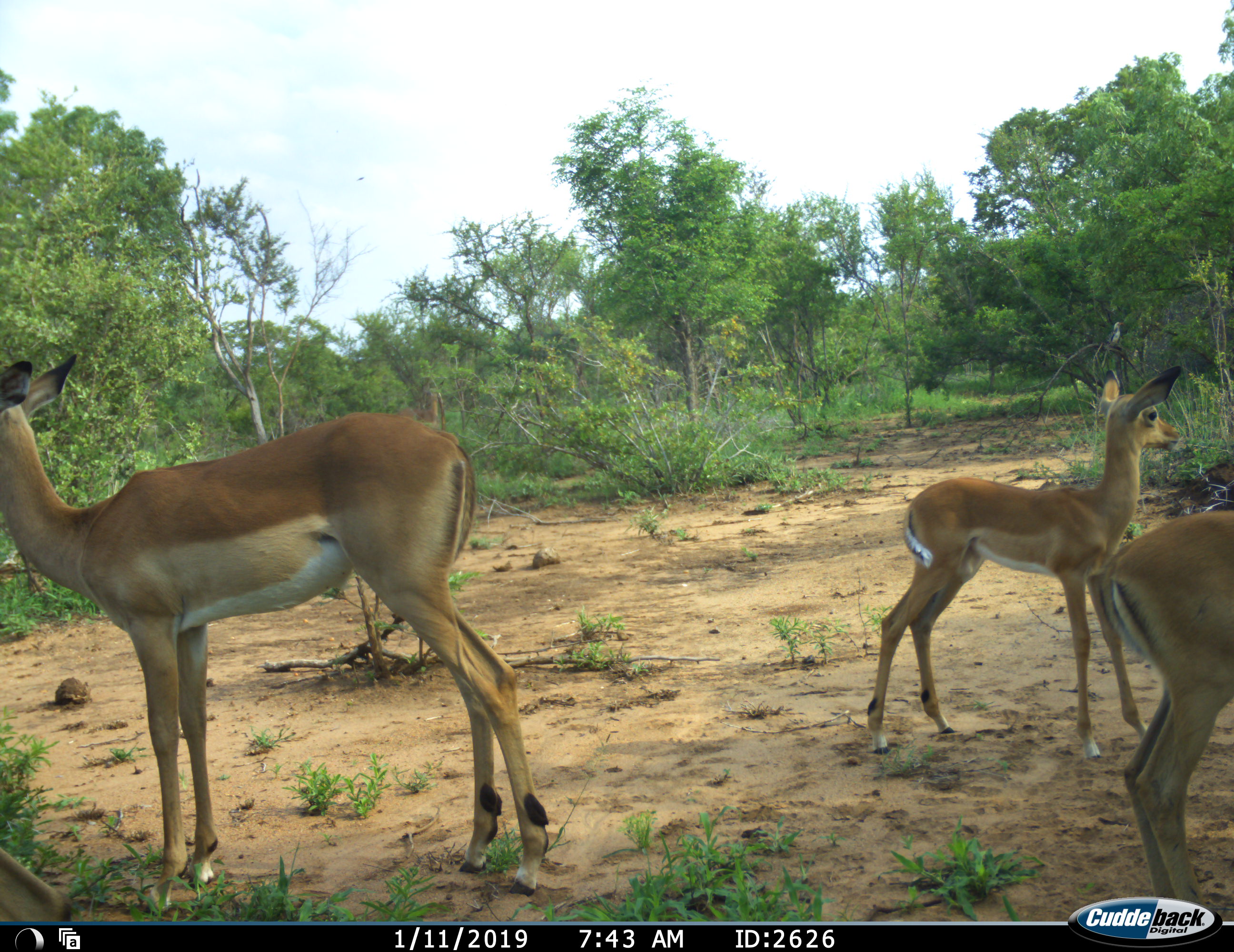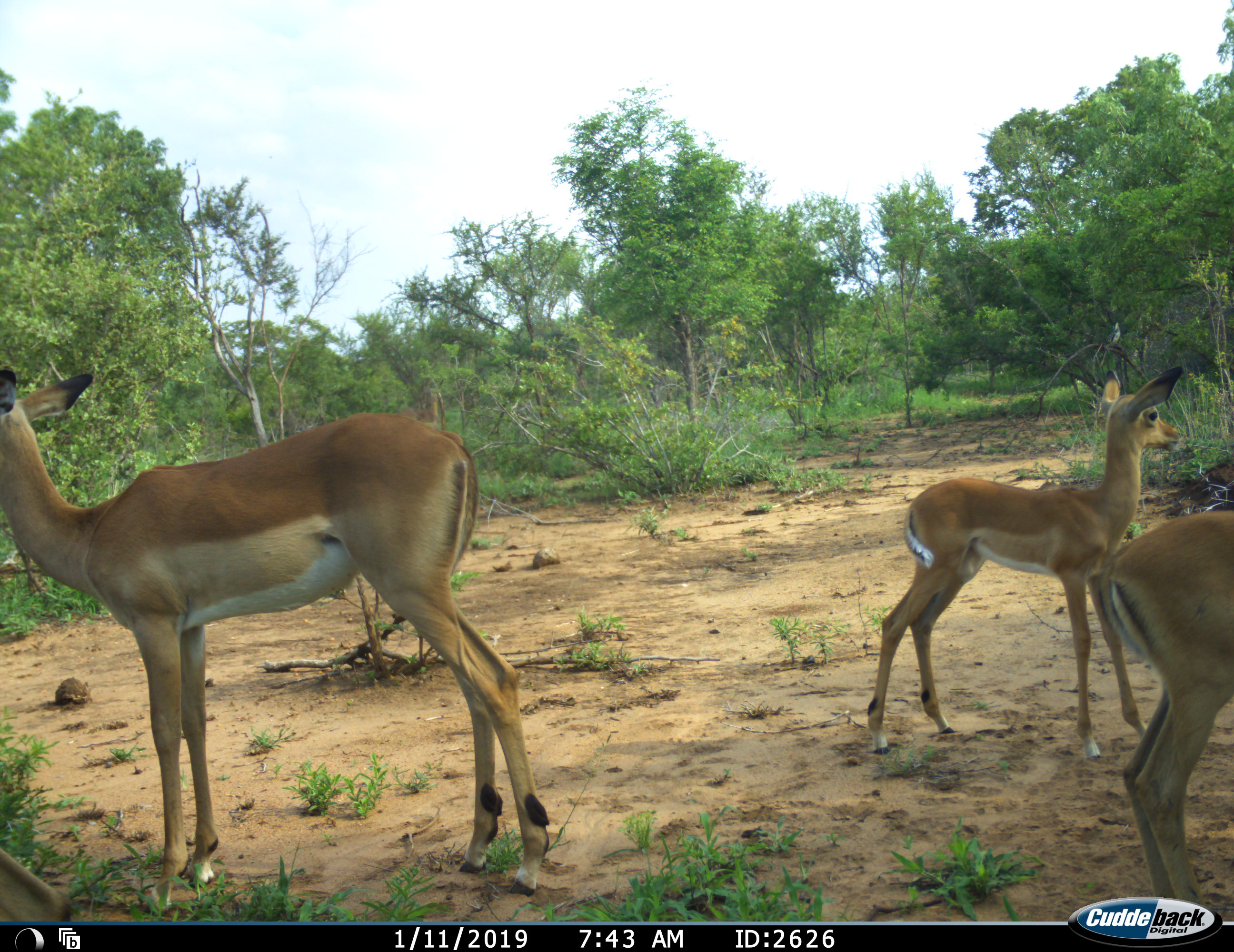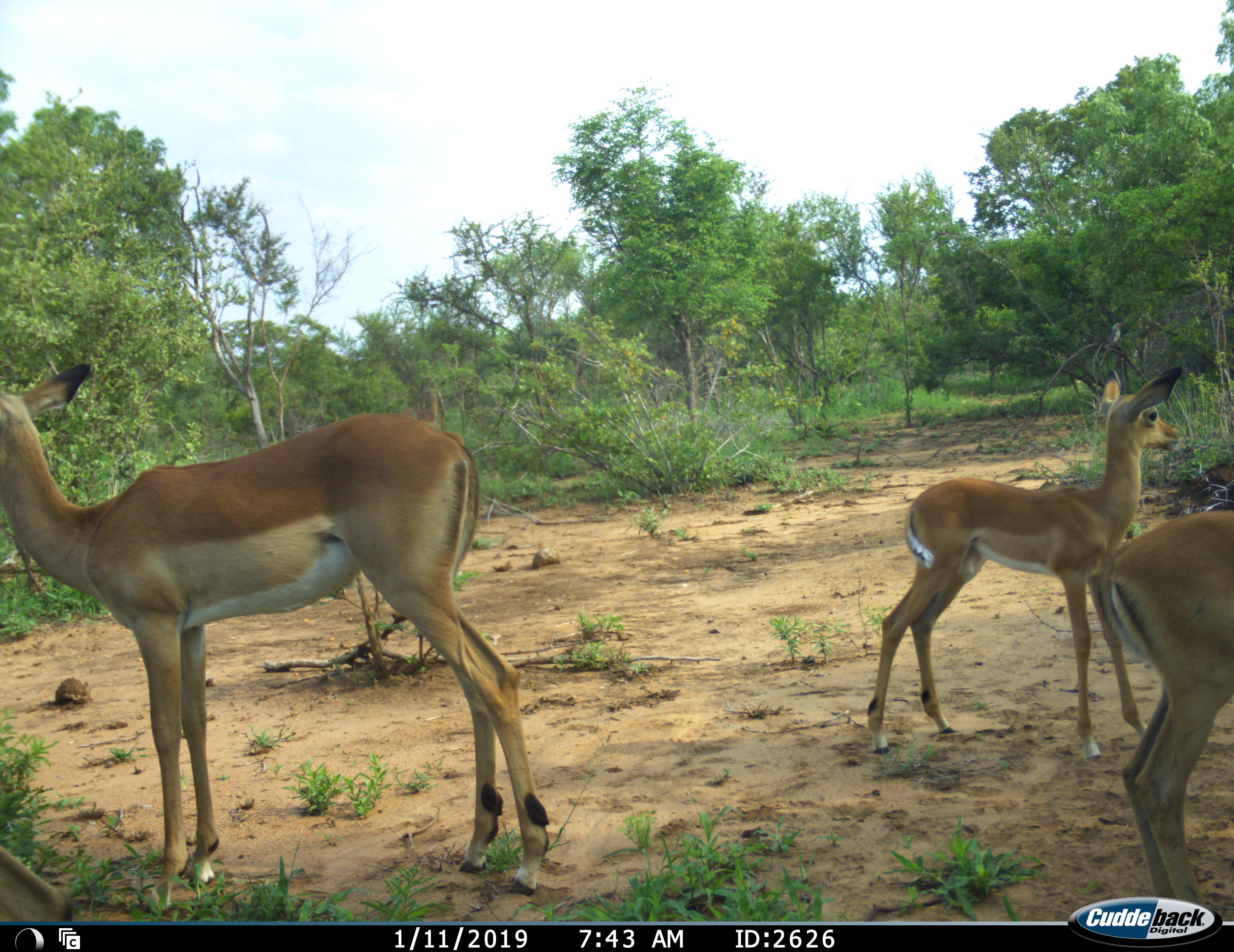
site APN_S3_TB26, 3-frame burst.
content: unidentified animal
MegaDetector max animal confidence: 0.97